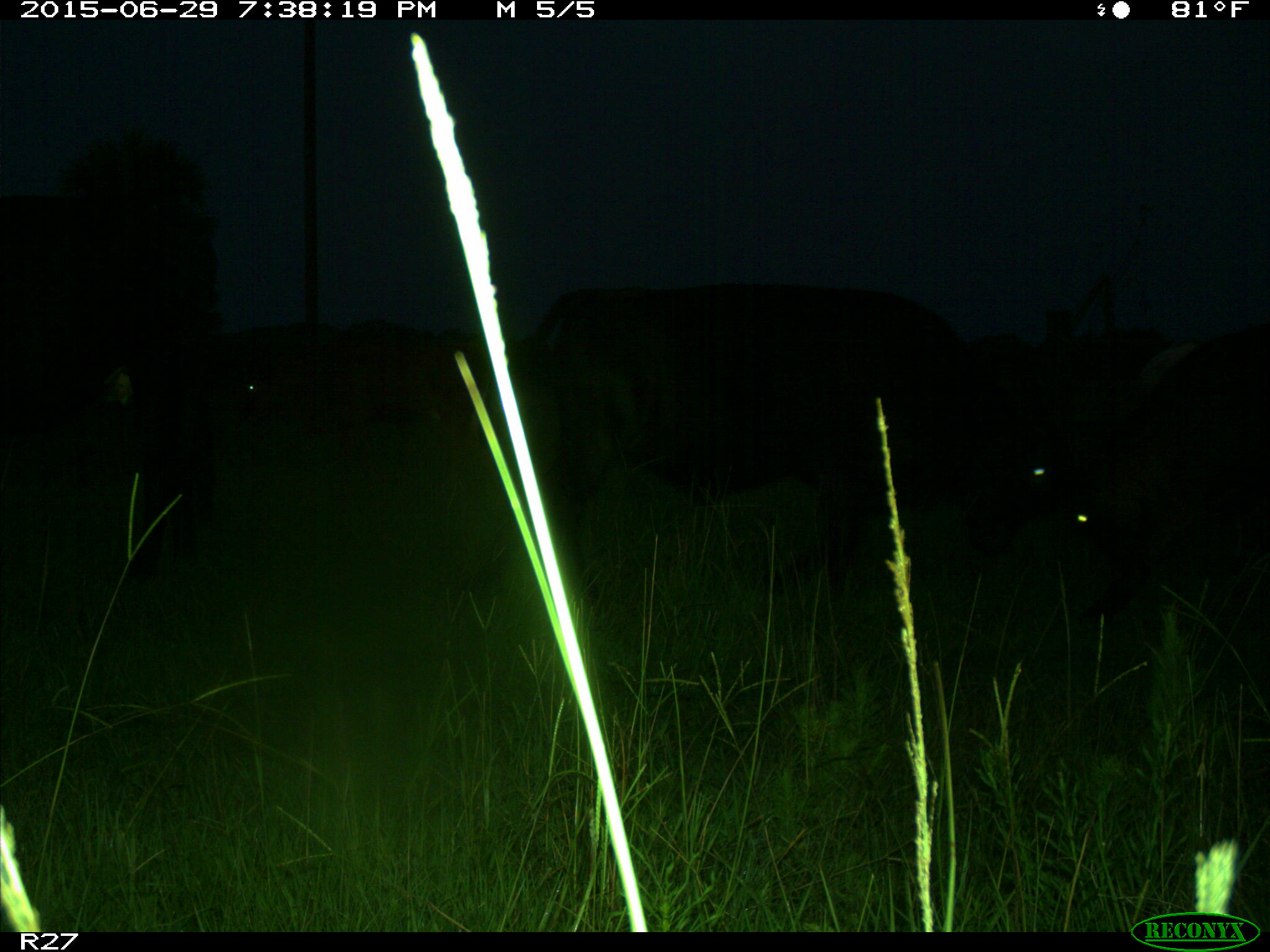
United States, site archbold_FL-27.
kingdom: Animalia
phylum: Chordata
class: Mammalia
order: Artiodactyla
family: Bovidae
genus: Bos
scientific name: Bos taurus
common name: domestic cow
Bos taurus (domestic cow).